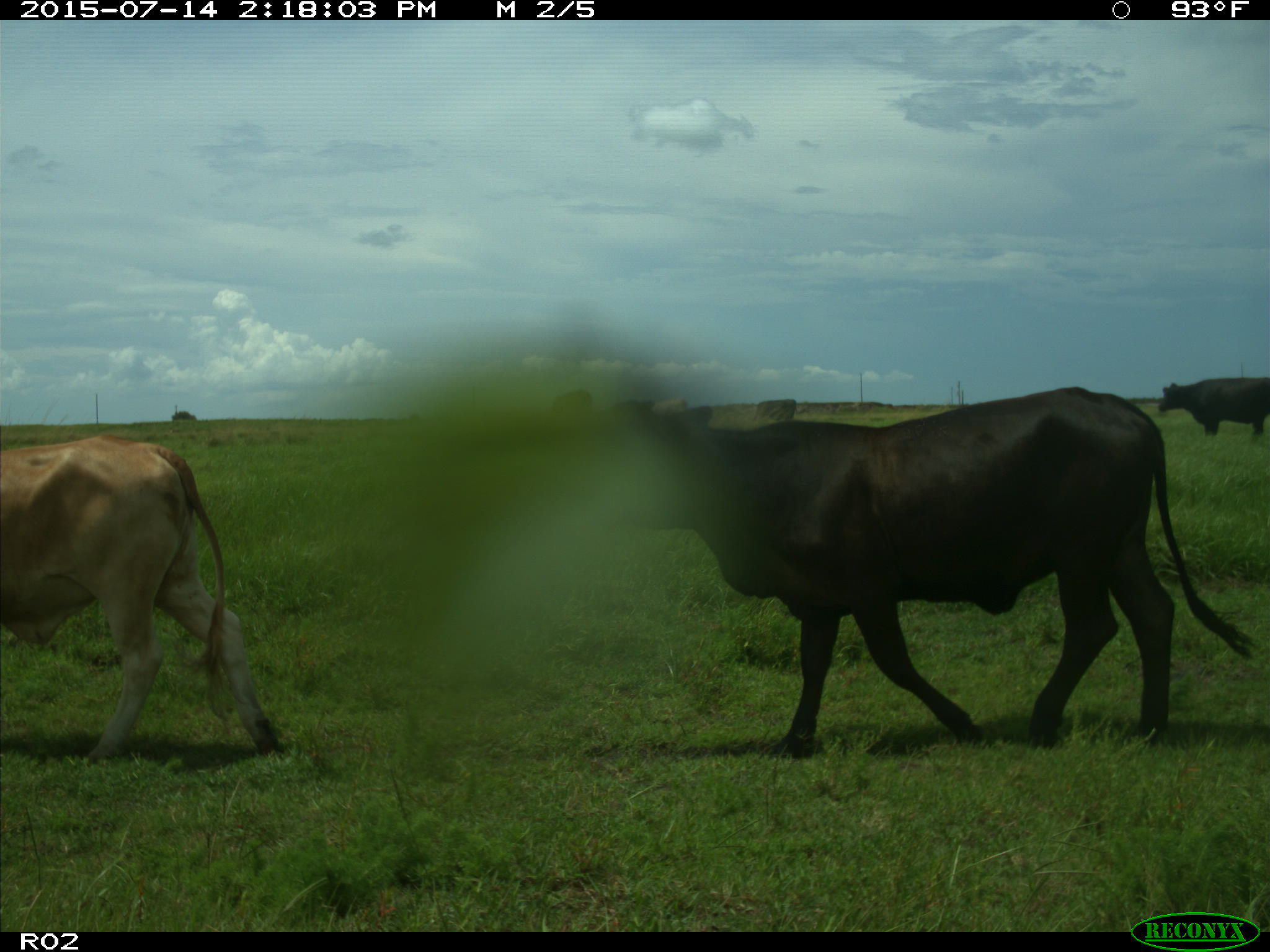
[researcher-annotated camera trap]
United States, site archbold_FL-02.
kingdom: Animalia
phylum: Chordata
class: Mammalia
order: Artiodactyla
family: Bovidae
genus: Bos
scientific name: Bos taurus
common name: domestic cow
Bos taurus (domestic cow).